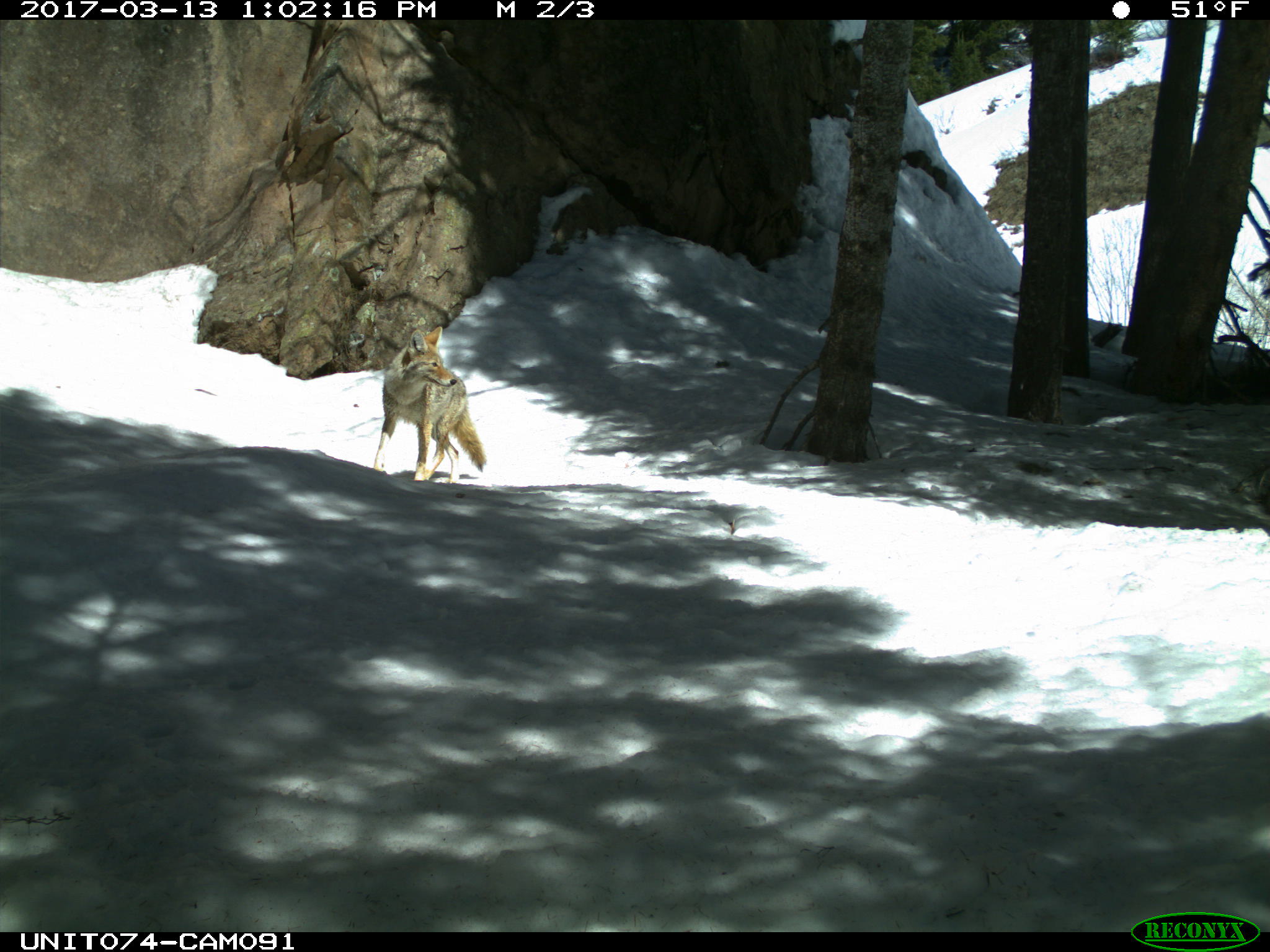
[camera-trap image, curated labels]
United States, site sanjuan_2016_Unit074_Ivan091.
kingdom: Animalia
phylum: Chordata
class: Mammalia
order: Carnivora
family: Canidae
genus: Canis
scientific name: Canis latrans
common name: coyote